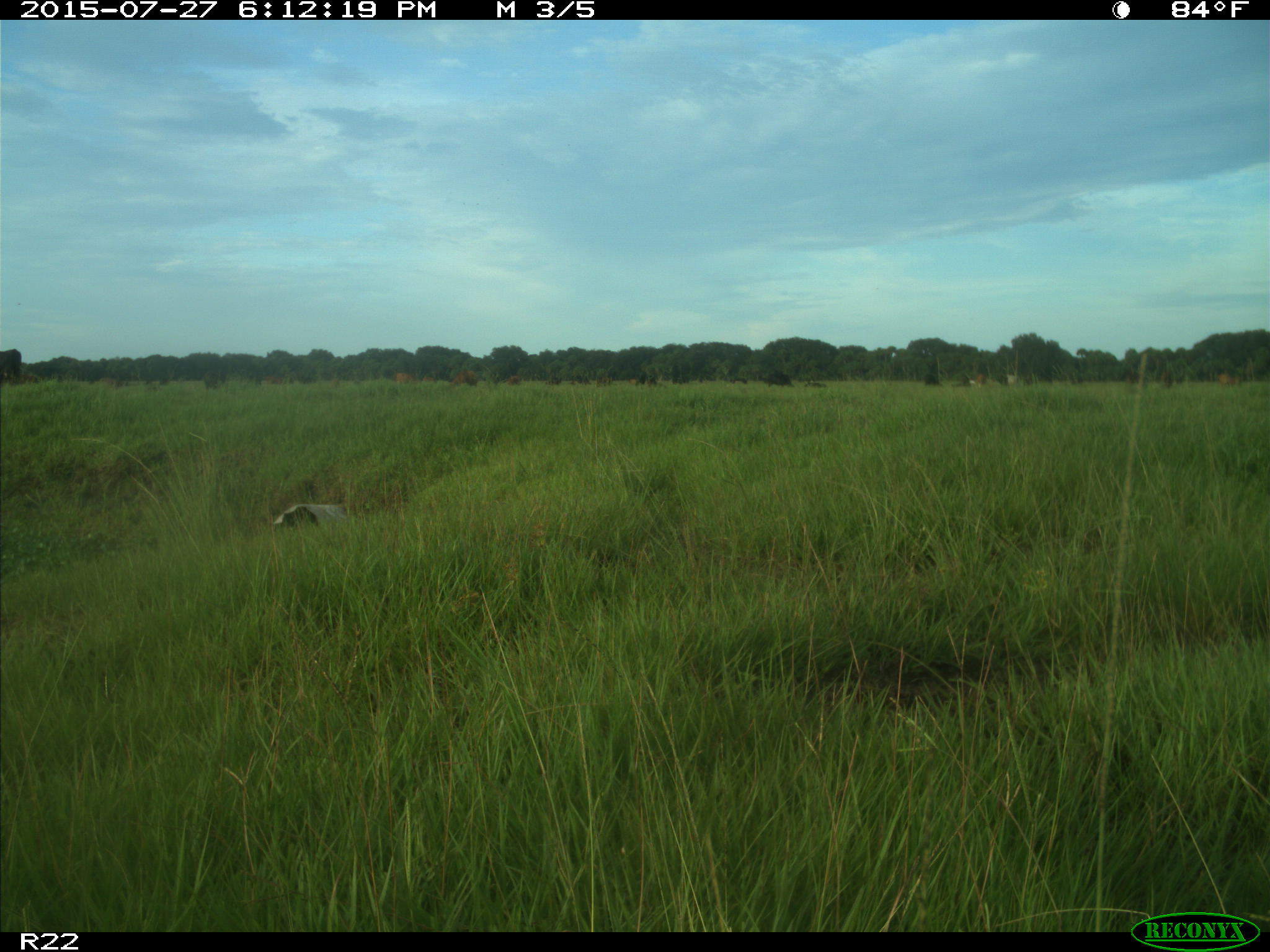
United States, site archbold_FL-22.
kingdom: Animalia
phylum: Chordata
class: Mammalia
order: Artiodactyla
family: Bovidae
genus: Bos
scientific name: Bos taurus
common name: domestic cow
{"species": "Bos taurus (domestic cow)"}